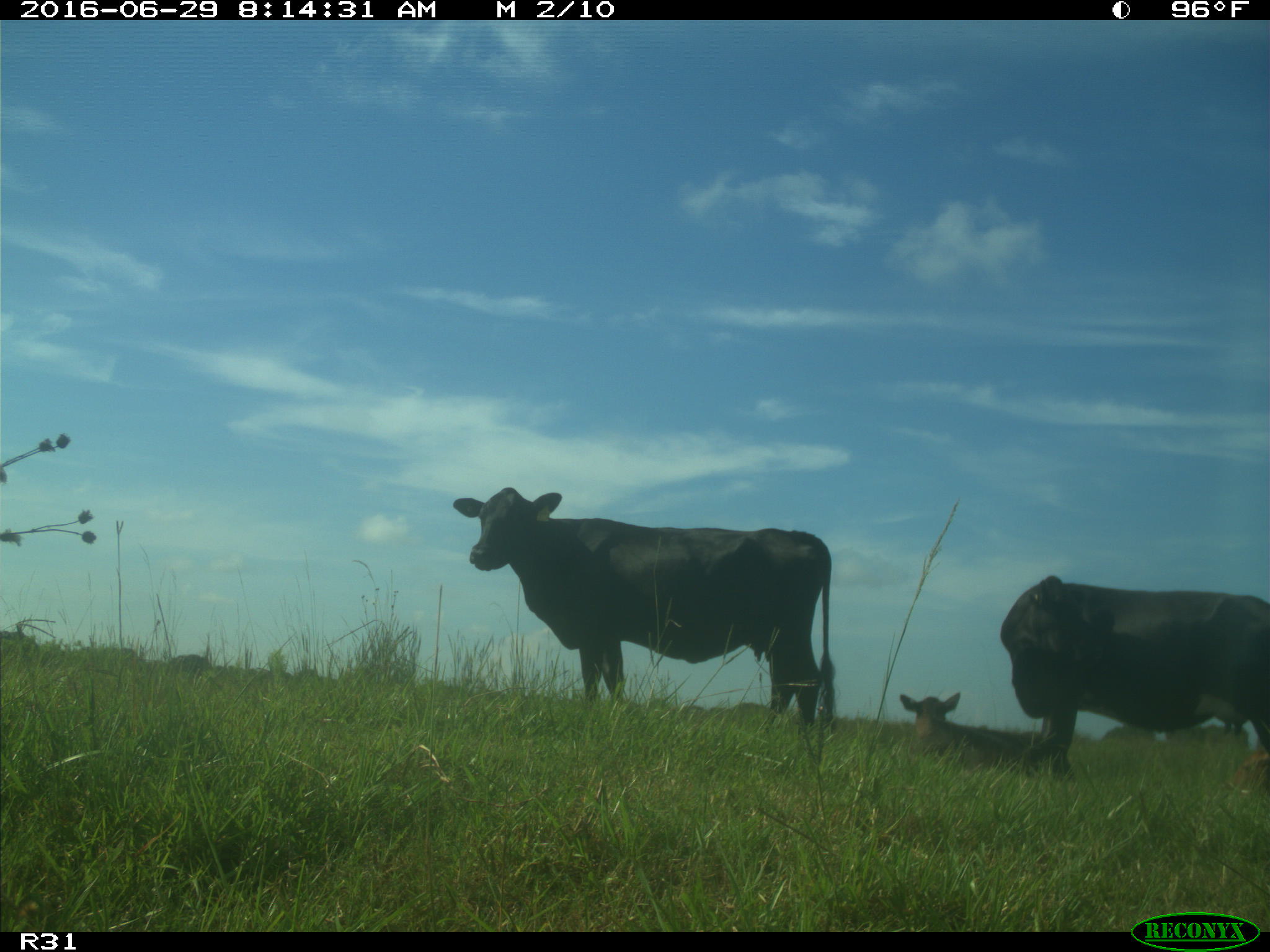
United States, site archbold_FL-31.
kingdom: Animalia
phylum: Chordata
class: Mammalia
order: Artiodactyla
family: Bovidae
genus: Bos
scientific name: Bos taurus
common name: domestic cow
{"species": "Bos taurus (domestic cow)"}